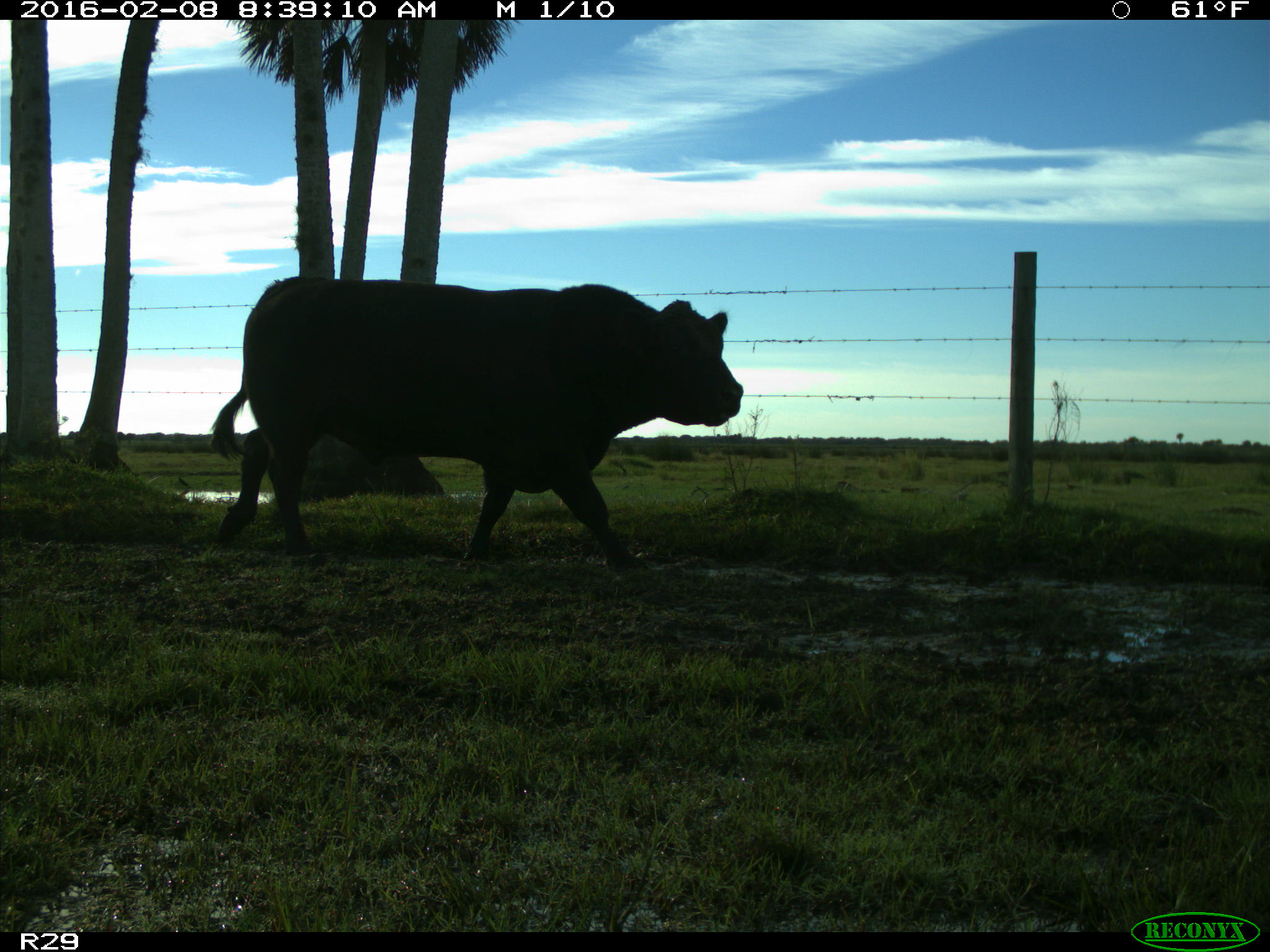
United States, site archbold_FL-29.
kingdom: Animalia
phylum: Chordata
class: Mammalia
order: Artiodactyla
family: Bovidae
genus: Bos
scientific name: Bos taurus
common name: domestic cow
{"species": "Bos taurus (domestic cow)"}